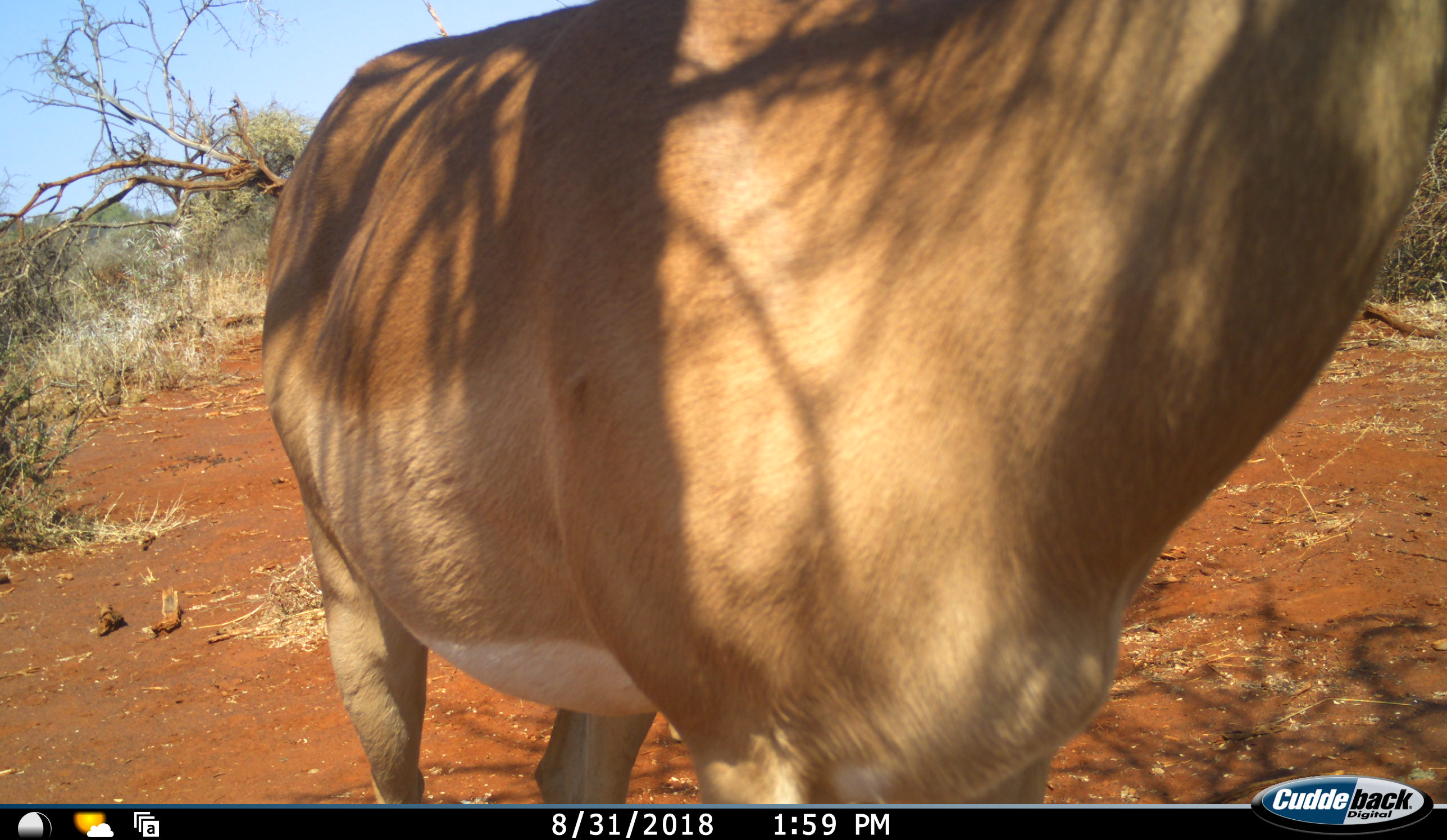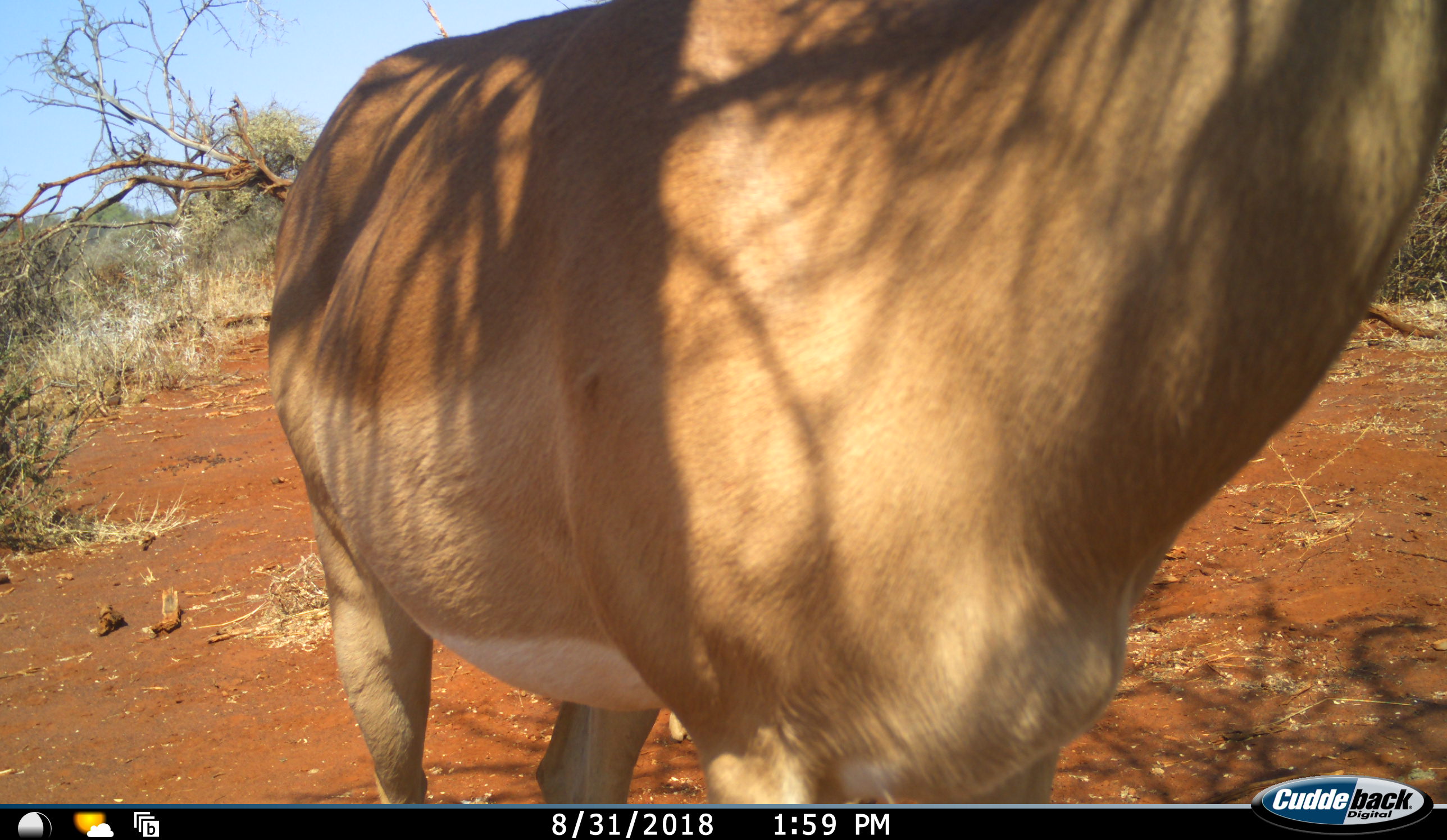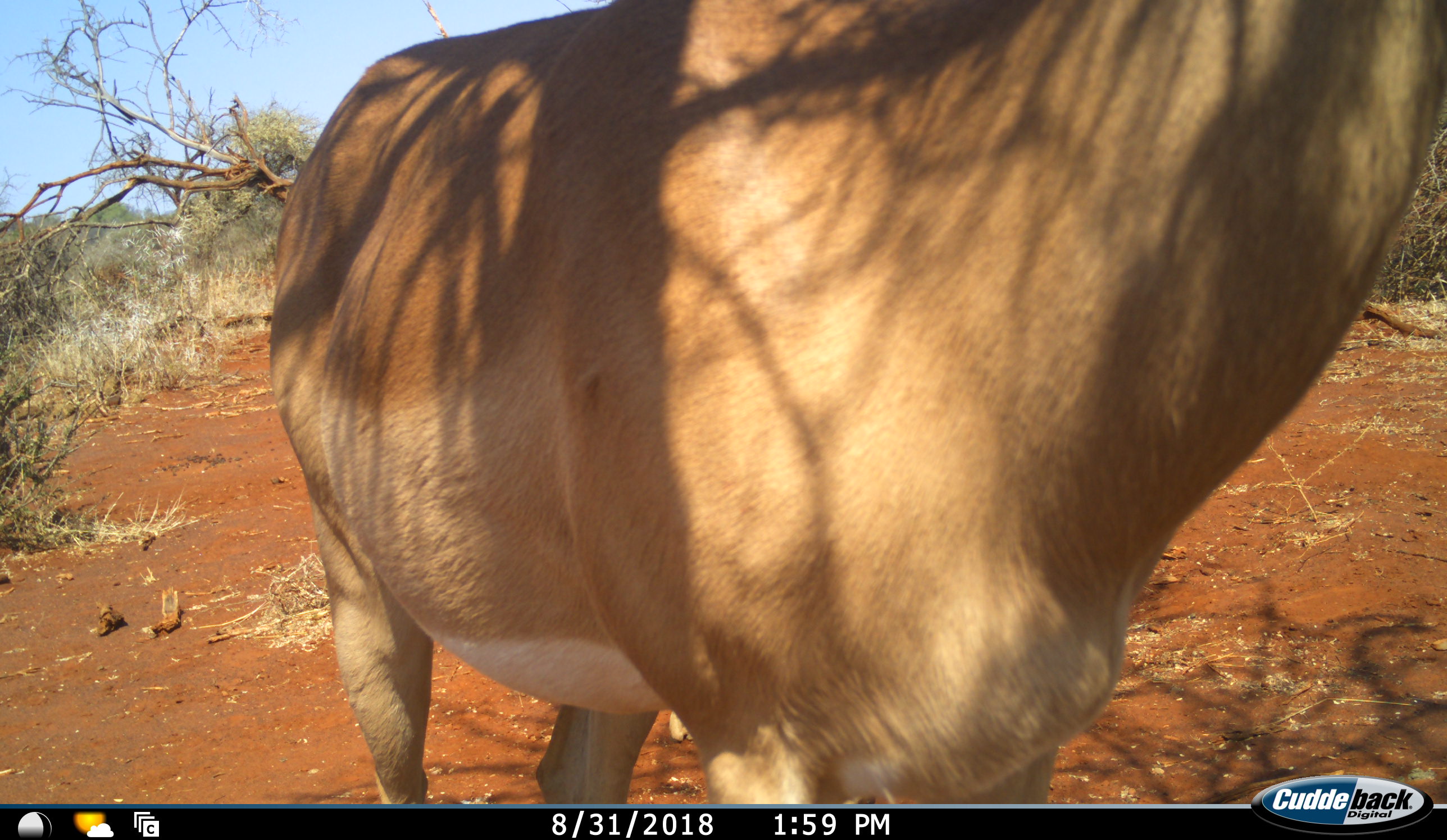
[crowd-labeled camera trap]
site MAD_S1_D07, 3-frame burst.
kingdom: Animalia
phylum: Chordata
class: Mammalia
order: Artiodactyla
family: Bovidae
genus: Aepyceros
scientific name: Aepyceros melampus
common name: impala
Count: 1.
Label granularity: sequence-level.